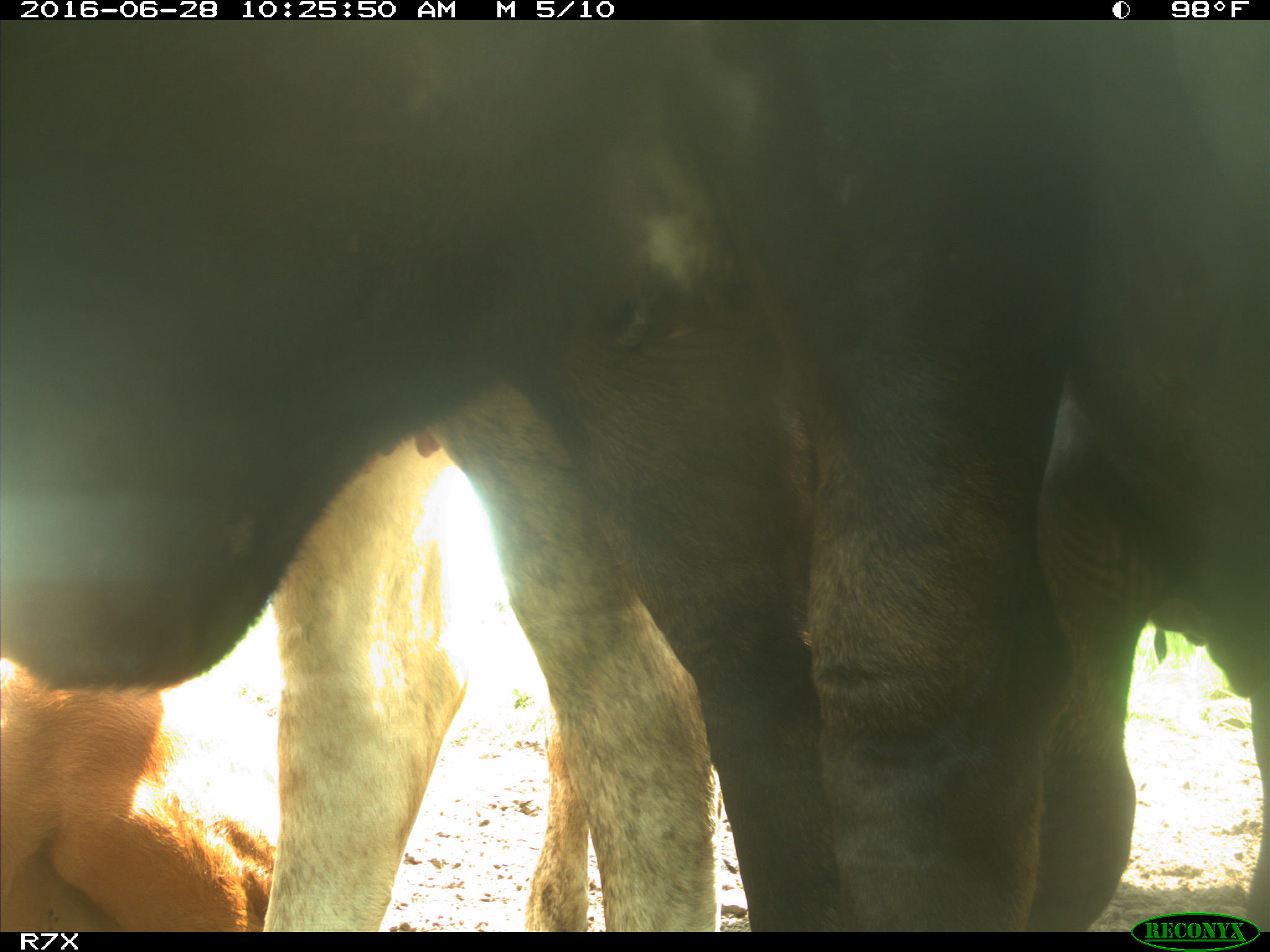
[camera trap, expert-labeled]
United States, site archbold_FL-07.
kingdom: Animalia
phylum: Chordata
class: Mammalia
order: Artiodactyla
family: Bovidae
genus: Bos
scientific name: Bos taurus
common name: domestic cow